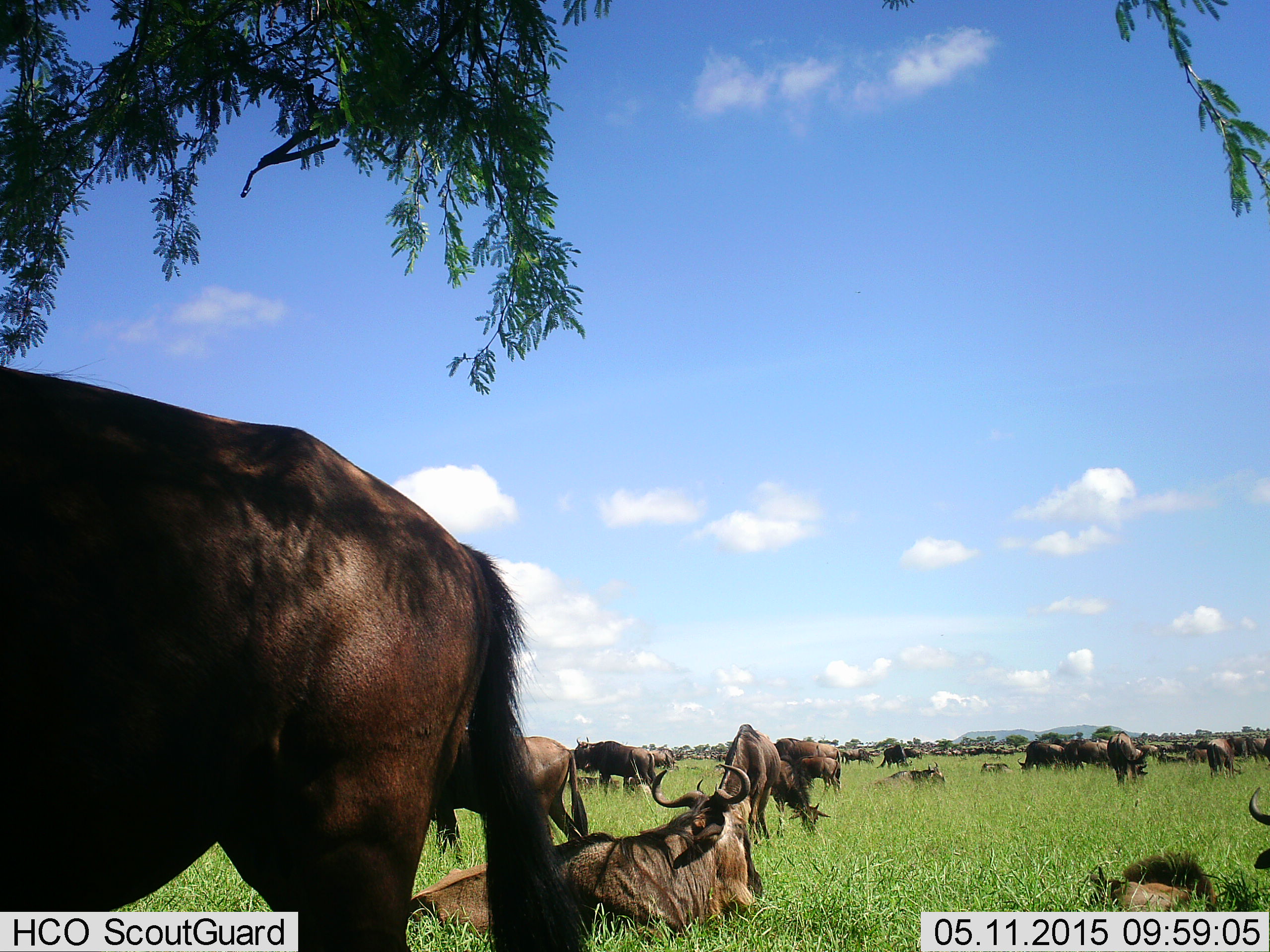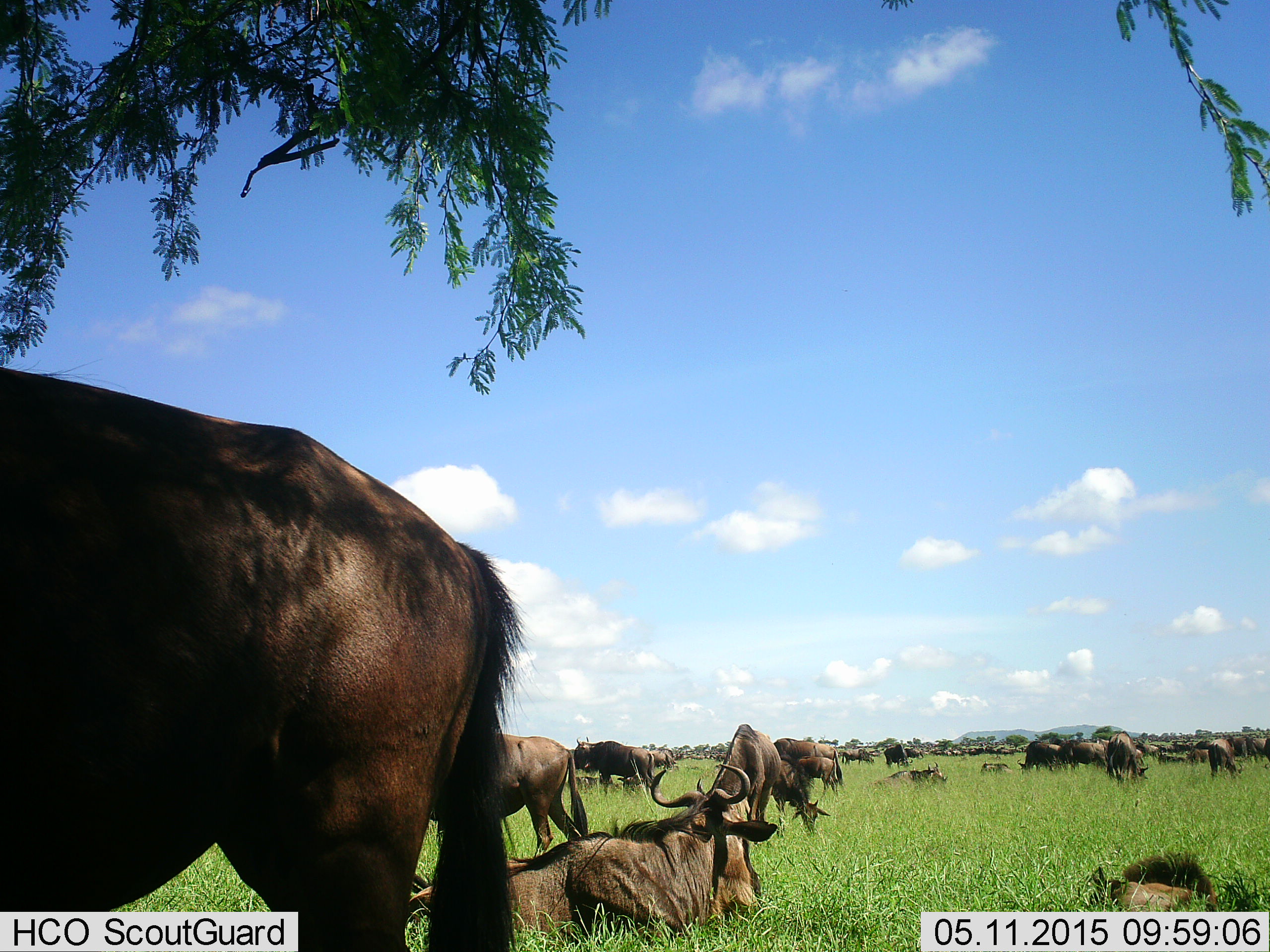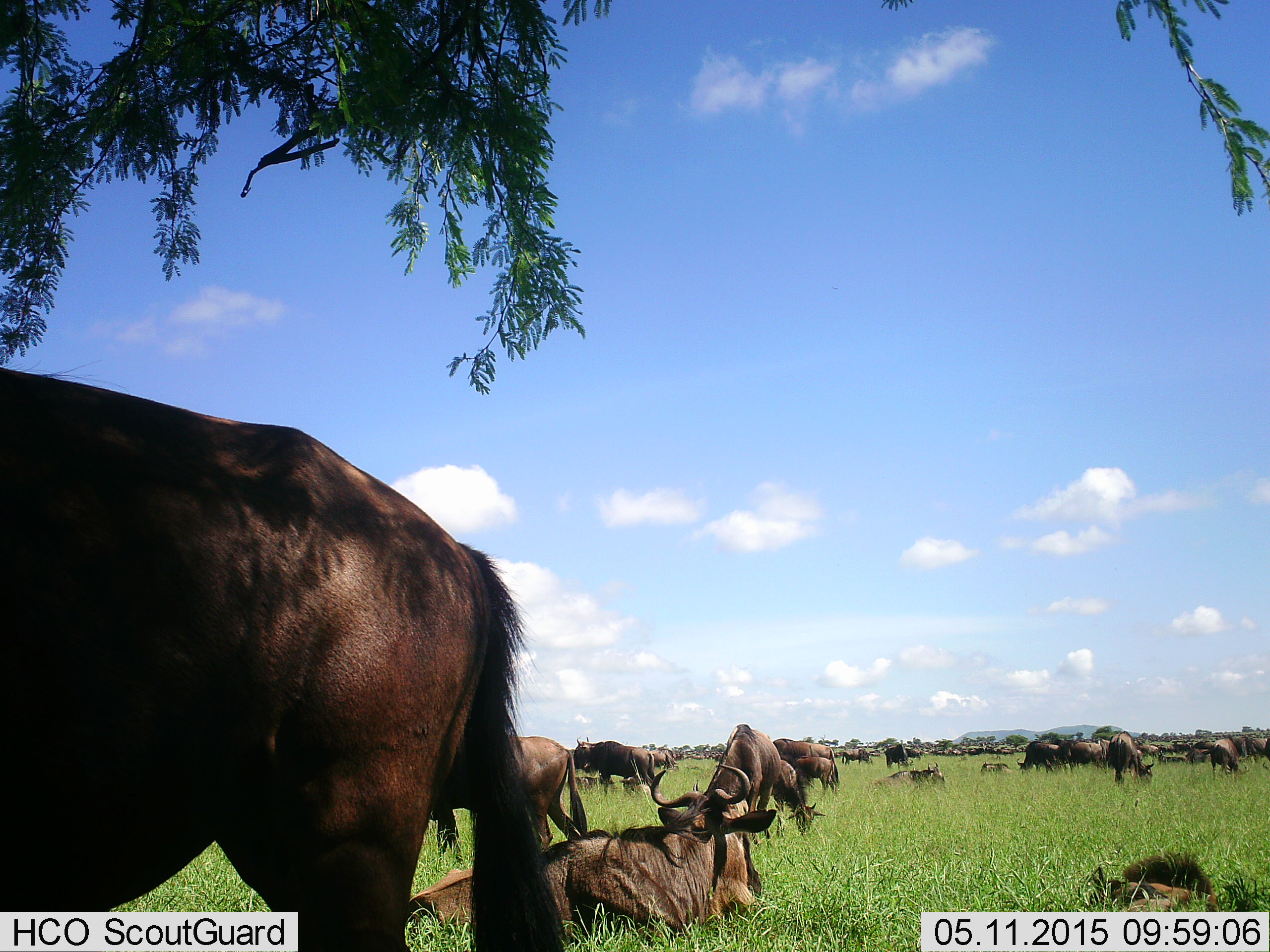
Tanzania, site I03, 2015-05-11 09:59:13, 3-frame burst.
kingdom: Animalia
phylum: Chordata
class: Mammalia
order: Artiodactyla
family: Bovidae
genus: Connochaetes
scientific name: Connochaetes taurinus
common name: blue wildebeest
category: wildebeest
Wildebeest (blue wildebeest) (Connochaetes taurinus), count 11-50. Behavior (volunteer vote fractions): standing 70%, resting 90%, moving 40%, interacting 0%. Young present (vote fraction): 0%. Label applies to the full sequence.